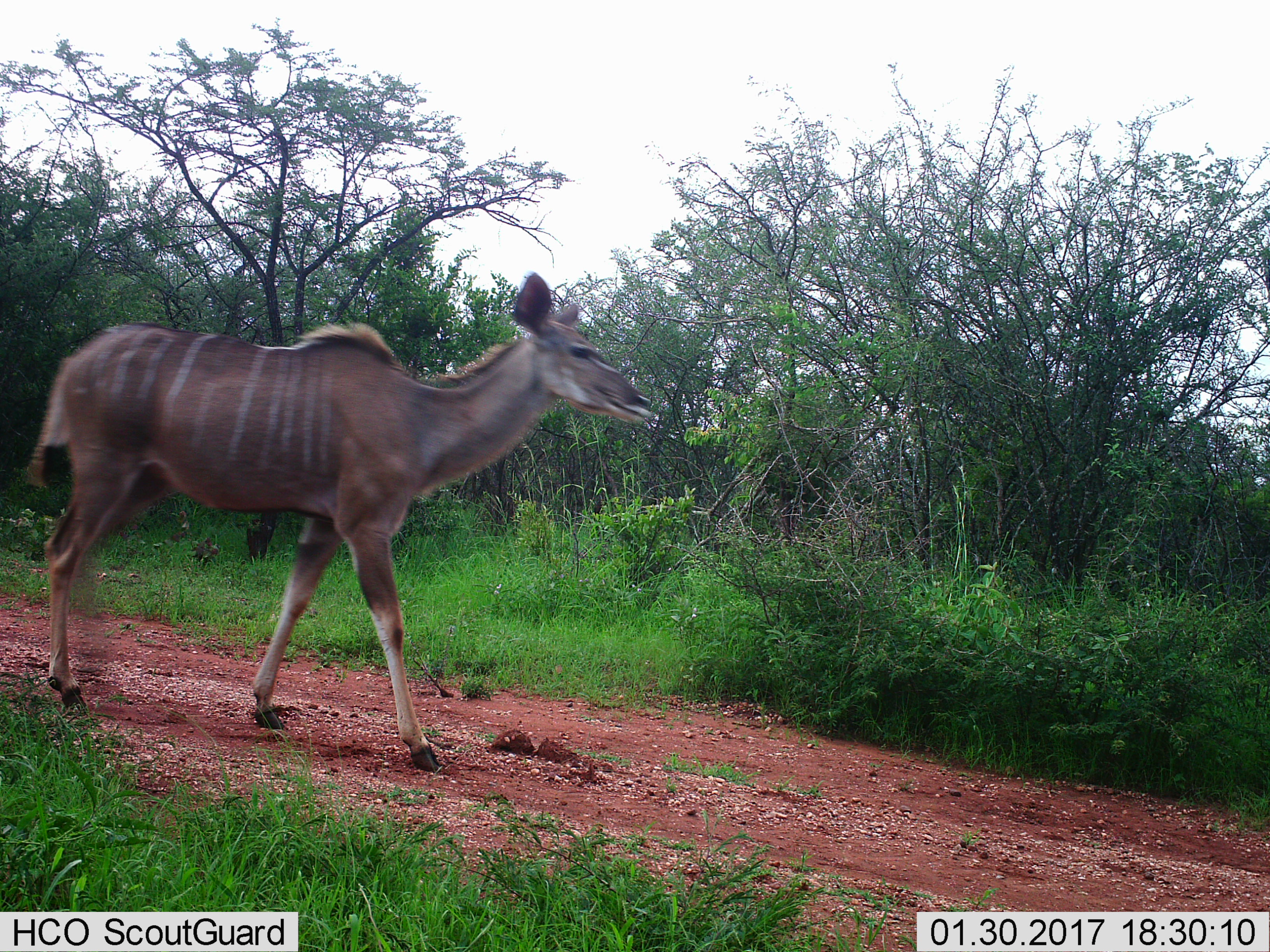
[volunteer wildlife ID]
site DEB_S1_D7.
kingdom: Animalia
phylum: Chordata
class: Mammalia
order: Artiodactyla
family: Bovidae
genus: Tragelaphus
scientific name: Tragelaphus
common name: kudu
Kudu (Tragelaphus), count 1. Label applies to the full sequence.